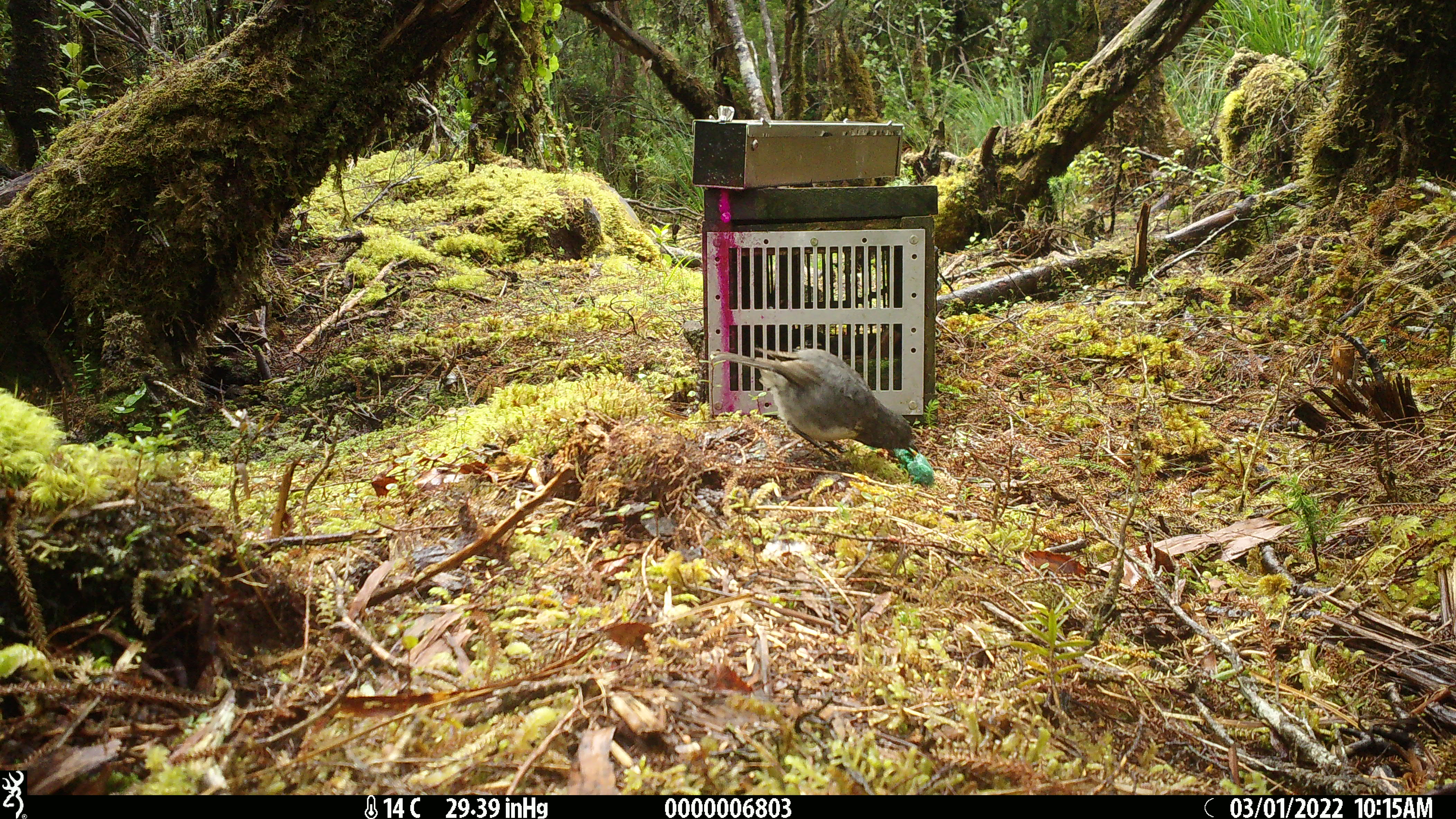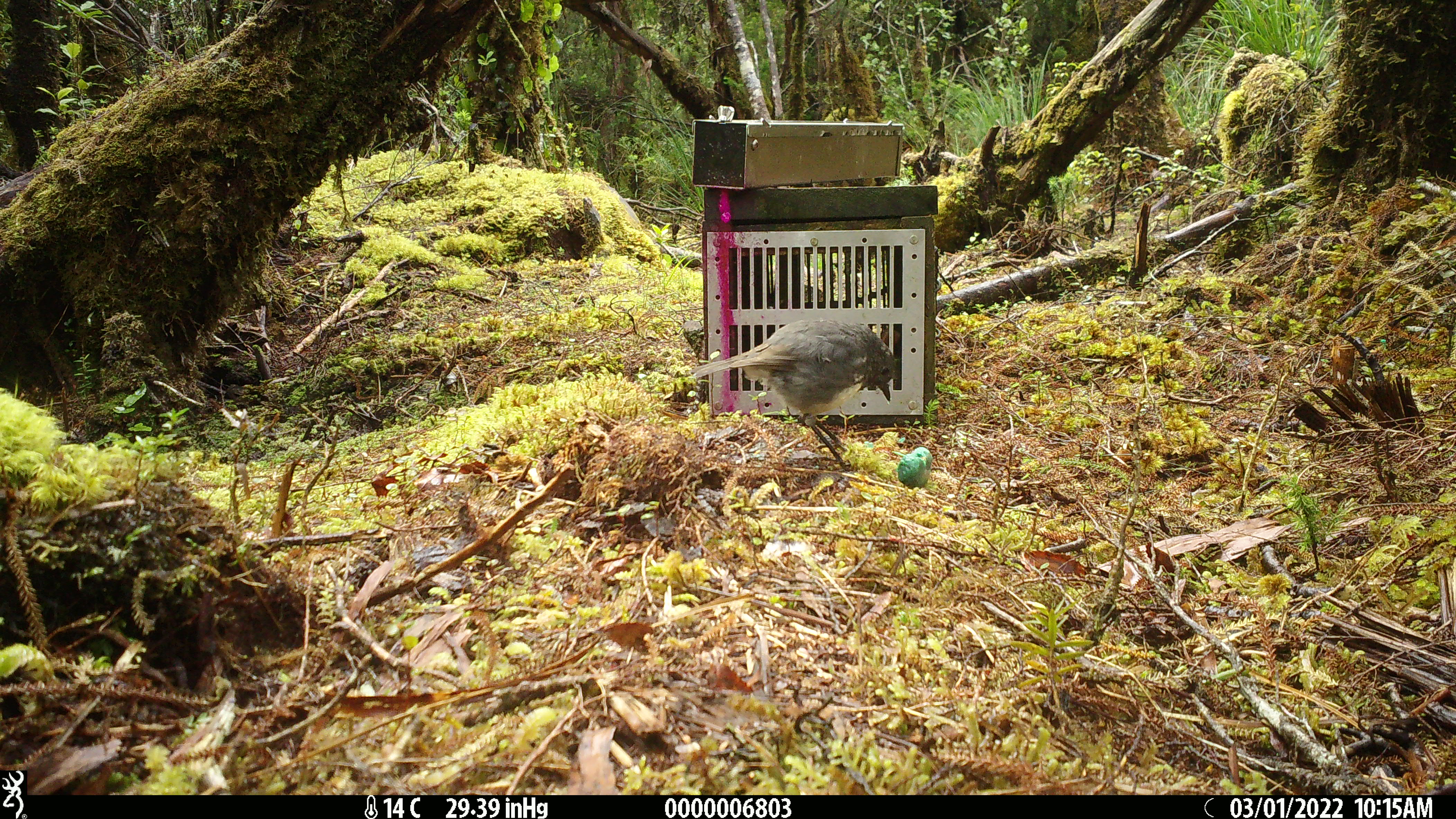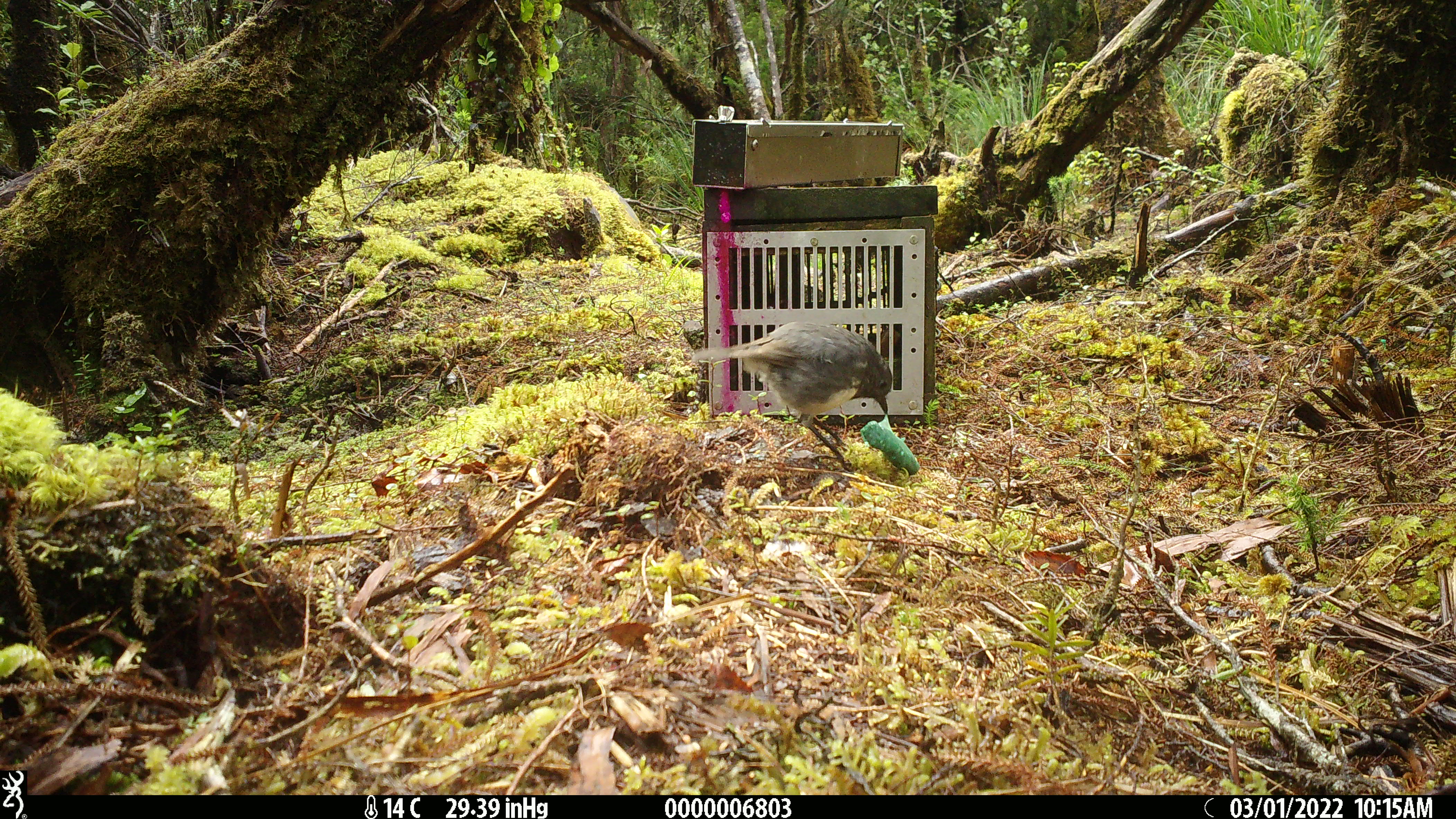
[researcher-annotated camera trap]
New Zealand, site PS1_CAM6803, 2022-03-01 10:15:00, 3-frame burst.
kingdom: Animalia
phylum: Chordata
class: Aves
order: Passeriformes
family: Petroicidae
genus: Petroica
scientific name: Petroica australis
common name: new zealand robin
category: robin